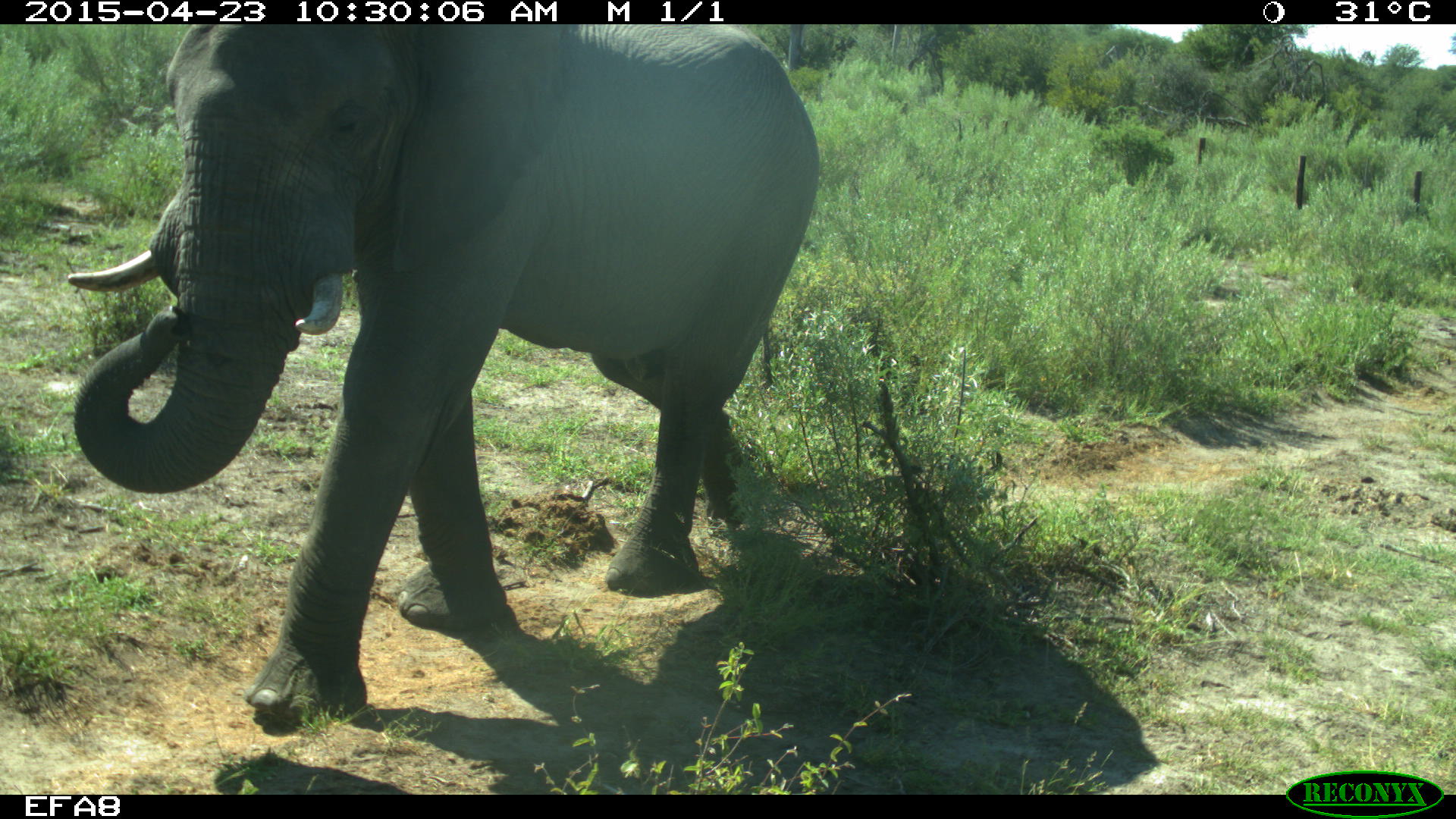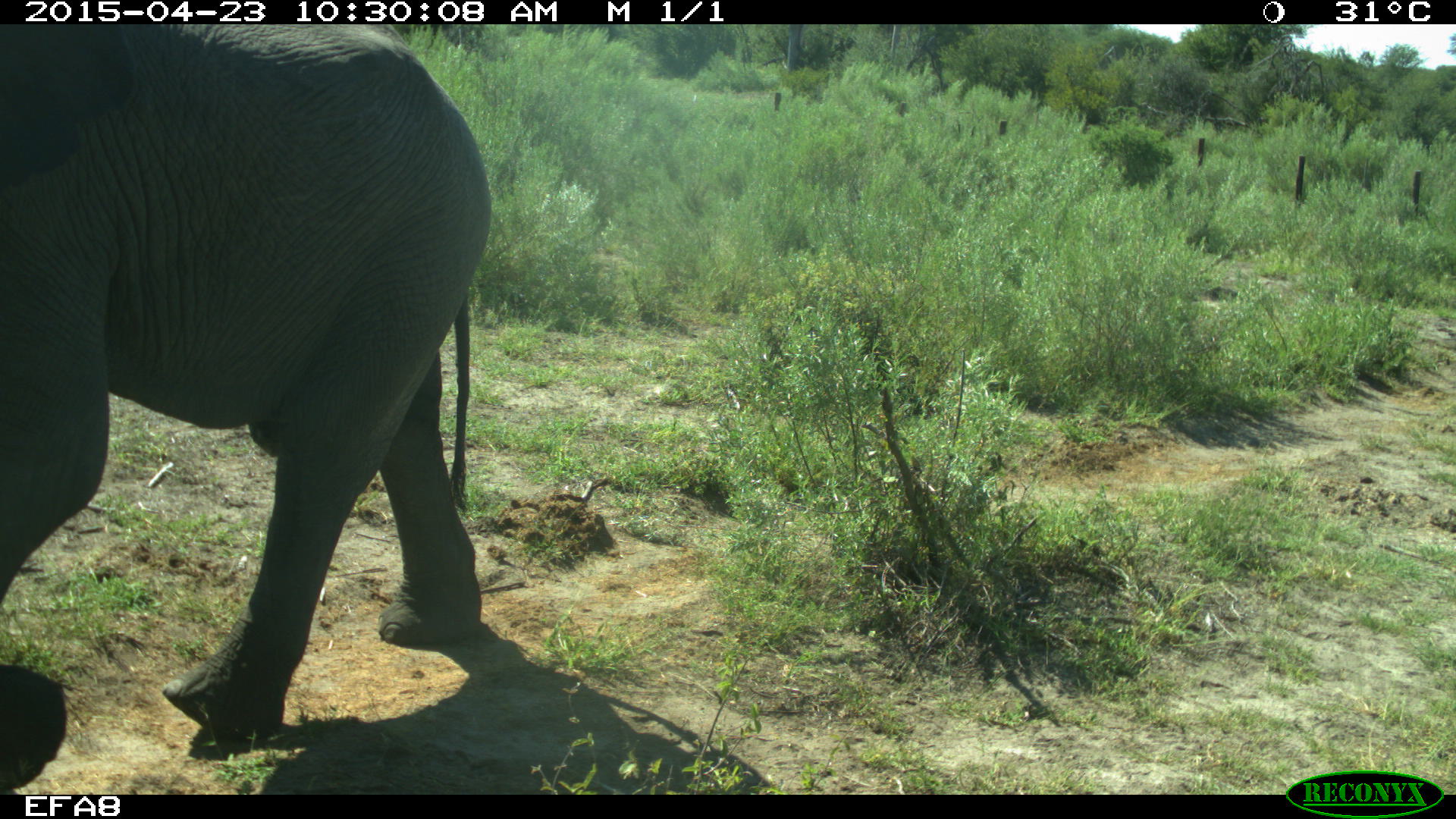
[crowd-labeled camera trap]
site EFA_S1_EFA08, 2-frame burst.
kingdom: Animalia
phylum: Chordata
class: Mammalia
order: Proboscidea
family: Elephantidae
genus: Loxodonta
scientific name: Loxodonta africana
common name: african bush elephant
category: elephant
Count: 1.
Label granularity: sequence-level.